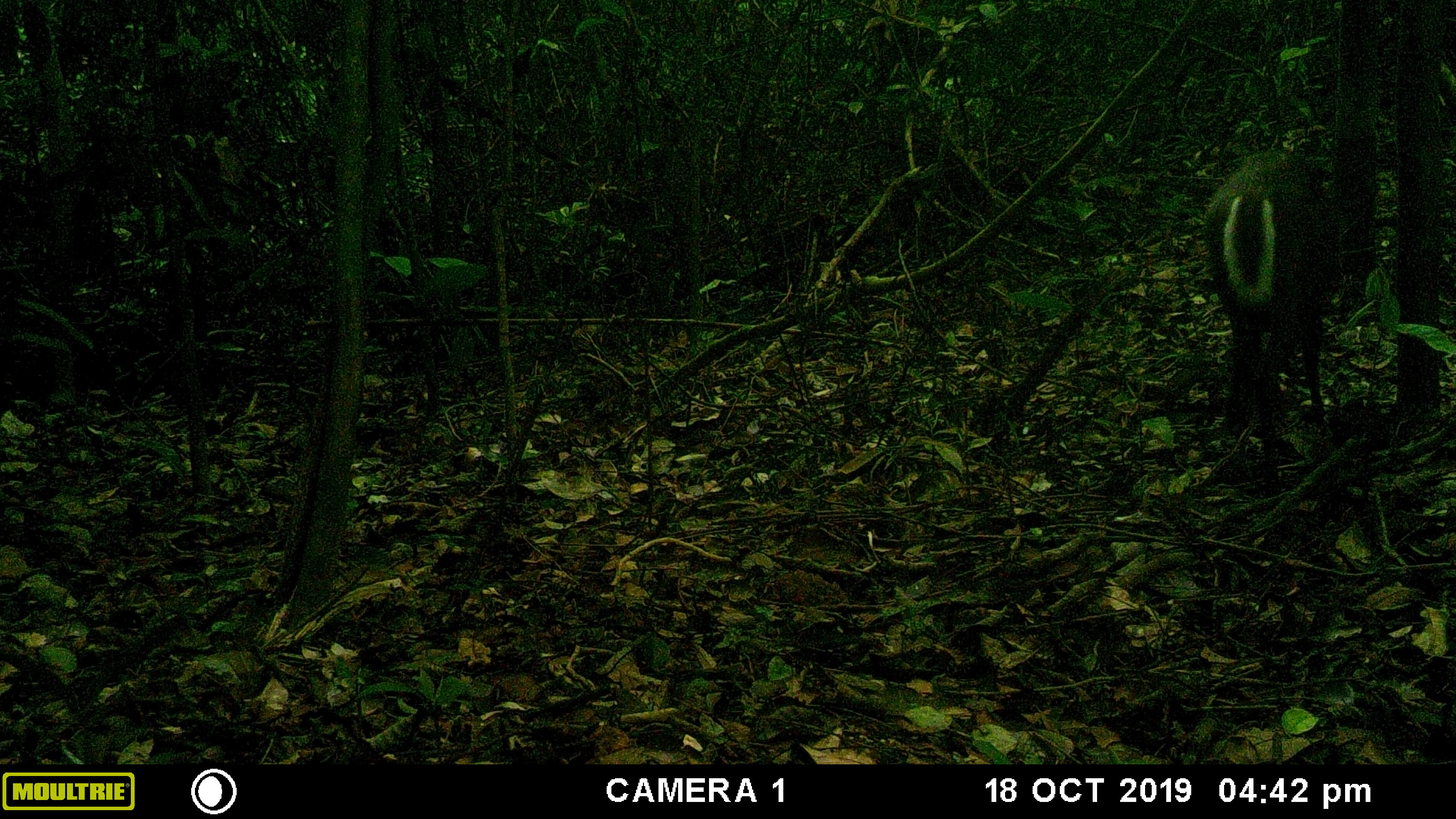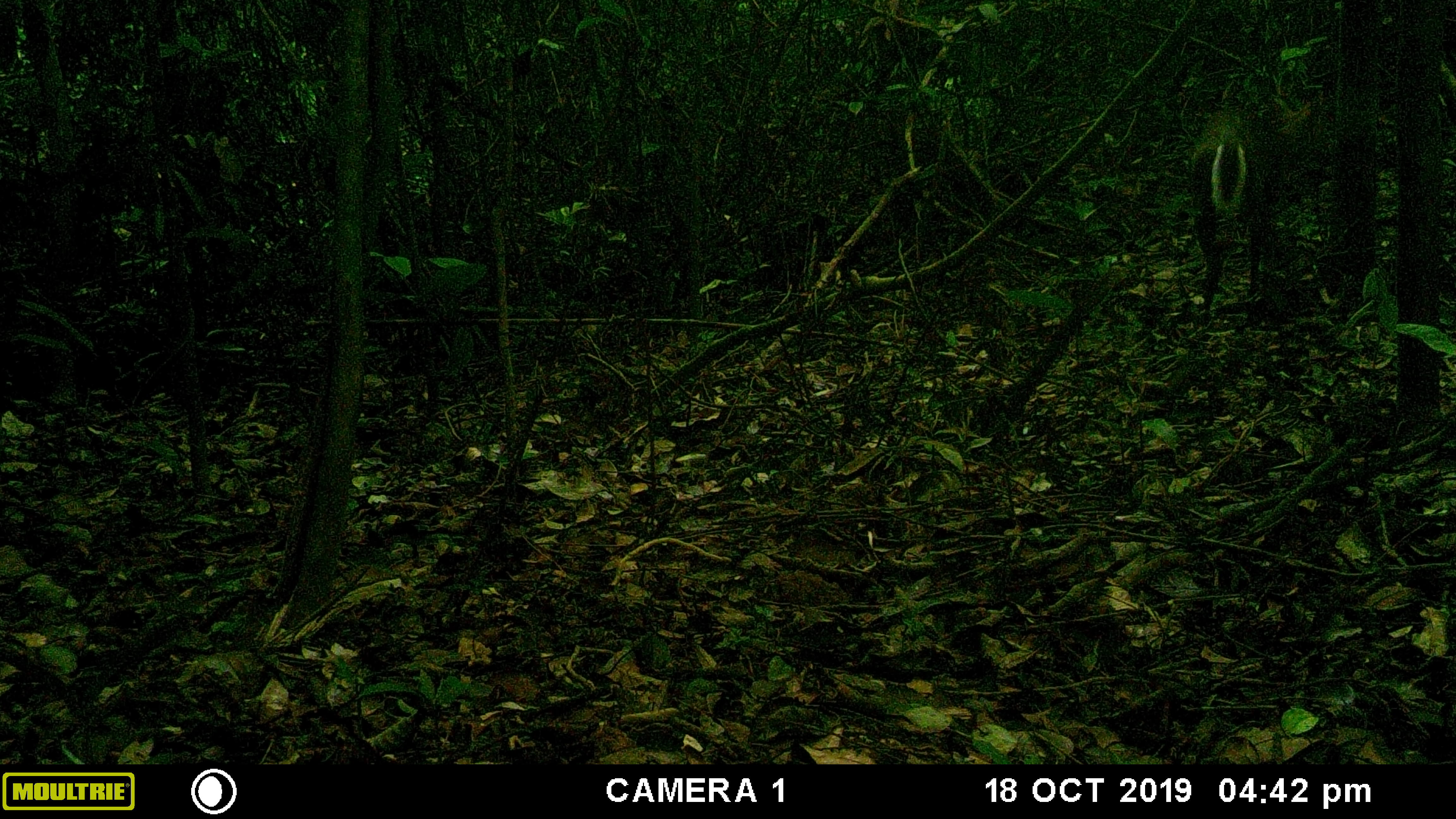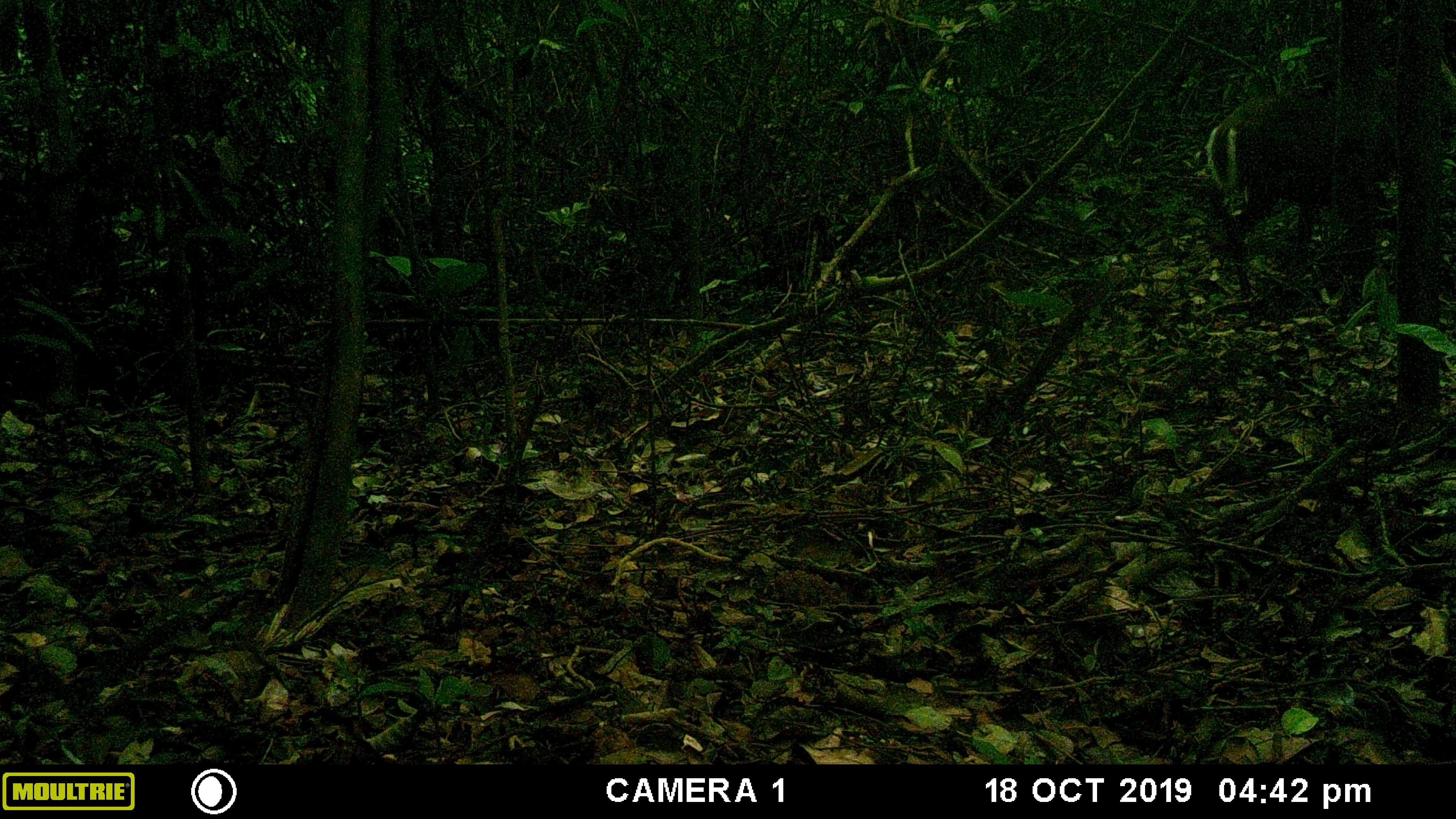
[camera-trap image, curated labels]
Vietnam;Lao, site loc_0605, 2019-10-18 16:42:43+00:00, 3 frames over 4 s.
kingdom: Animalia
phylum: Chordata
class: Mammalia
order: Artiodactyla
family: Cervidae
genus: Muntiacus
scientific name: Muntiacus rooseveltorum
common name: roosevelt's muntjac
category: roosevelts muntjac group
Roosevelts muntjac group (roosevelt's muntjac) (Muntiacus rooseveltorum). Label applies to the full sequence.